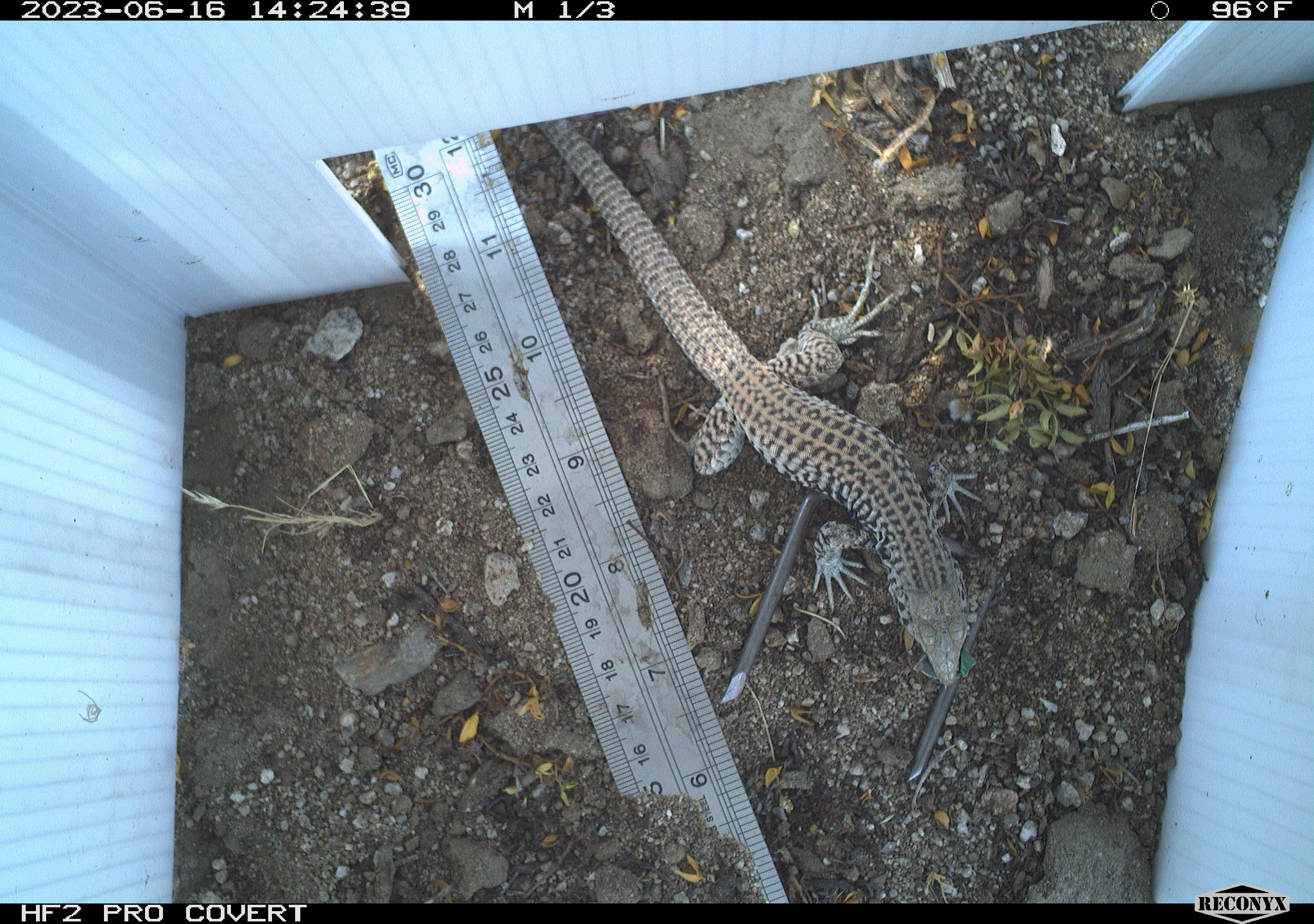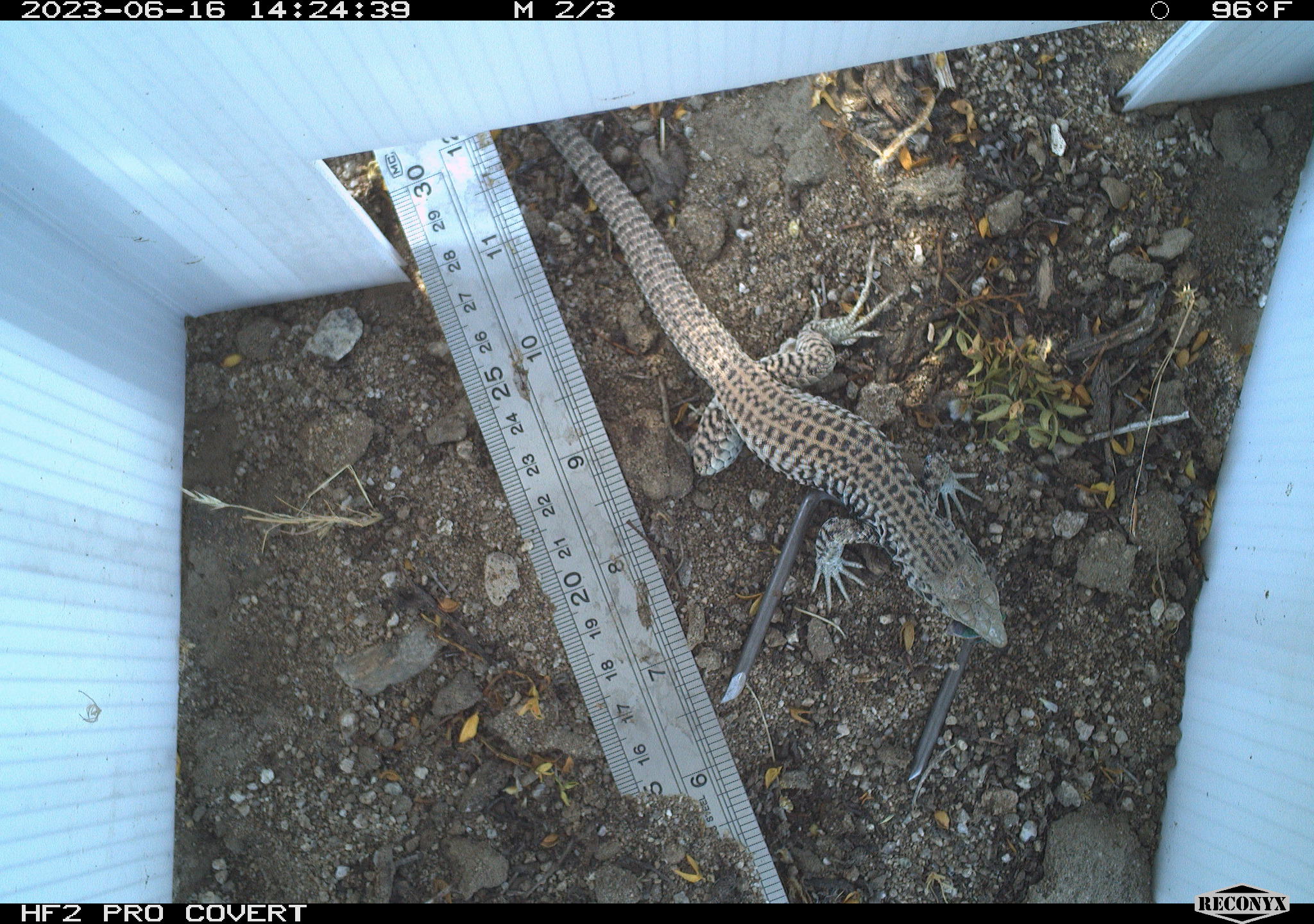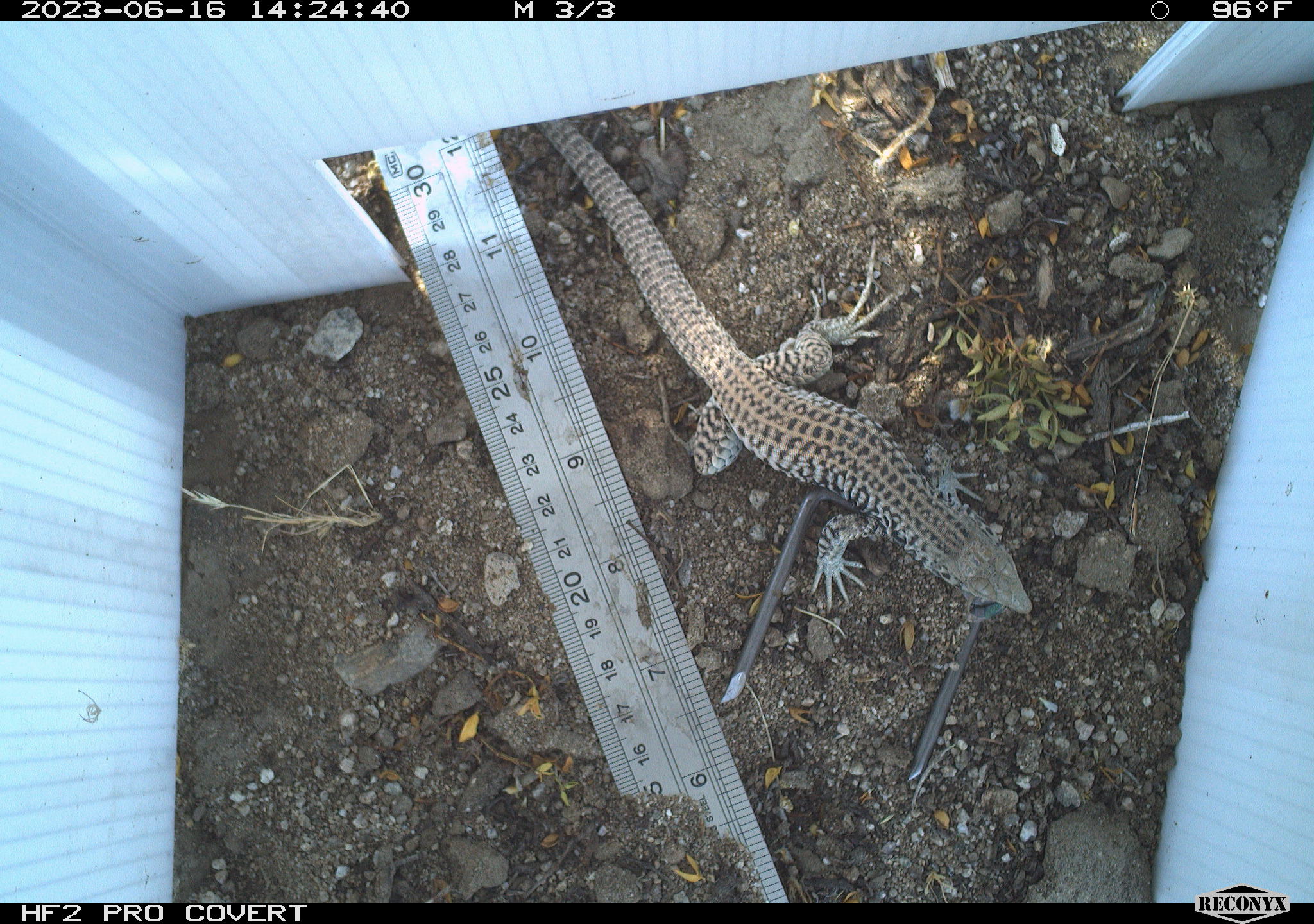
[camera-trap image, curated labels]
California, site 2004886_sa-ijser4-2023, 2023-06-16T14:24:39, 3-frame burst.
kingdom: Animalia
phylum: Chordata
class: Reptilia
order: Squamata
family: Teiidae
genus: Aspidoscelis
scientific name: Aspidoscelis tigris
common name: western whiptail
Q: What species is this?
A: Western whiptail (Aspidoscelis tigris).